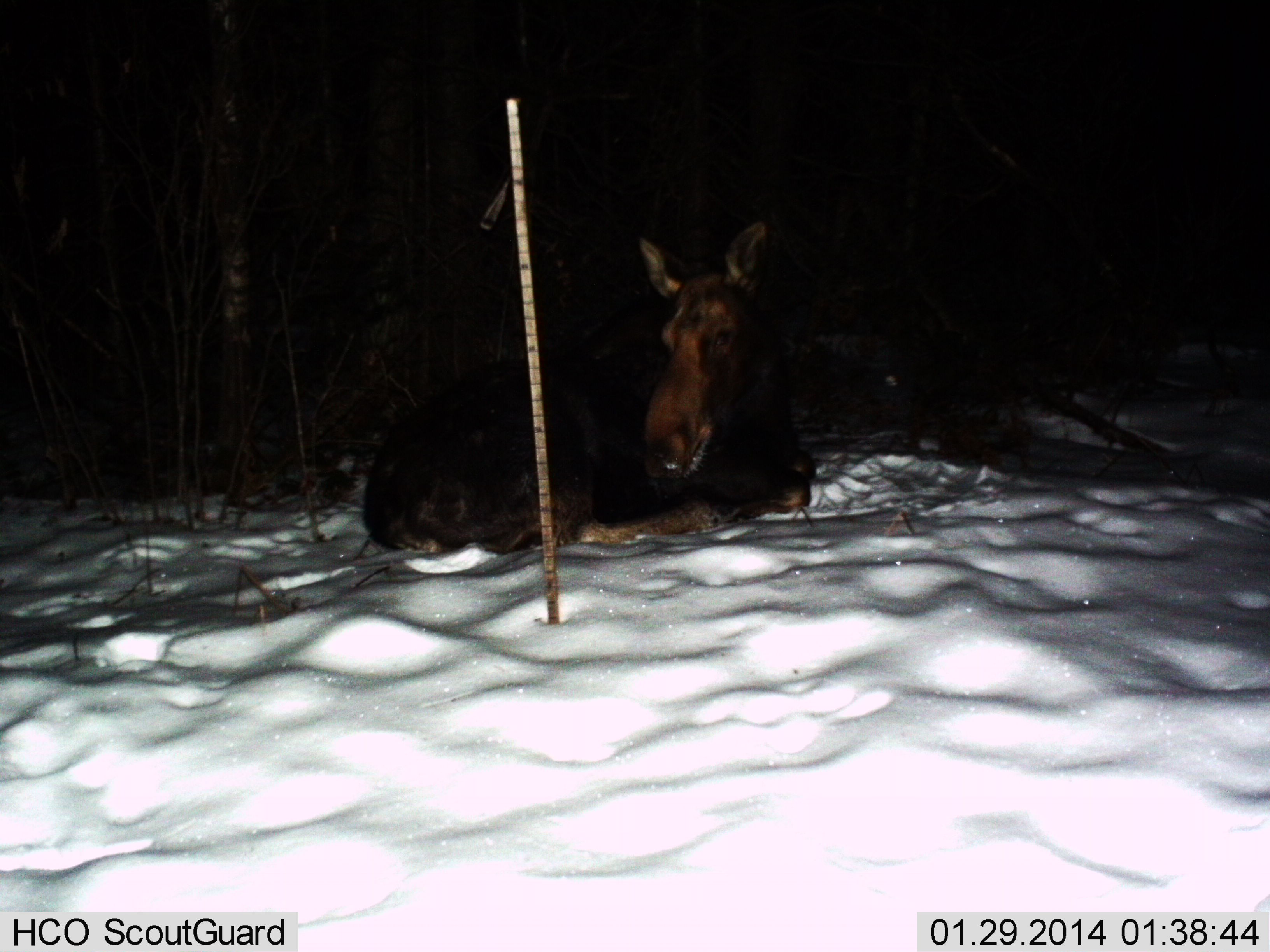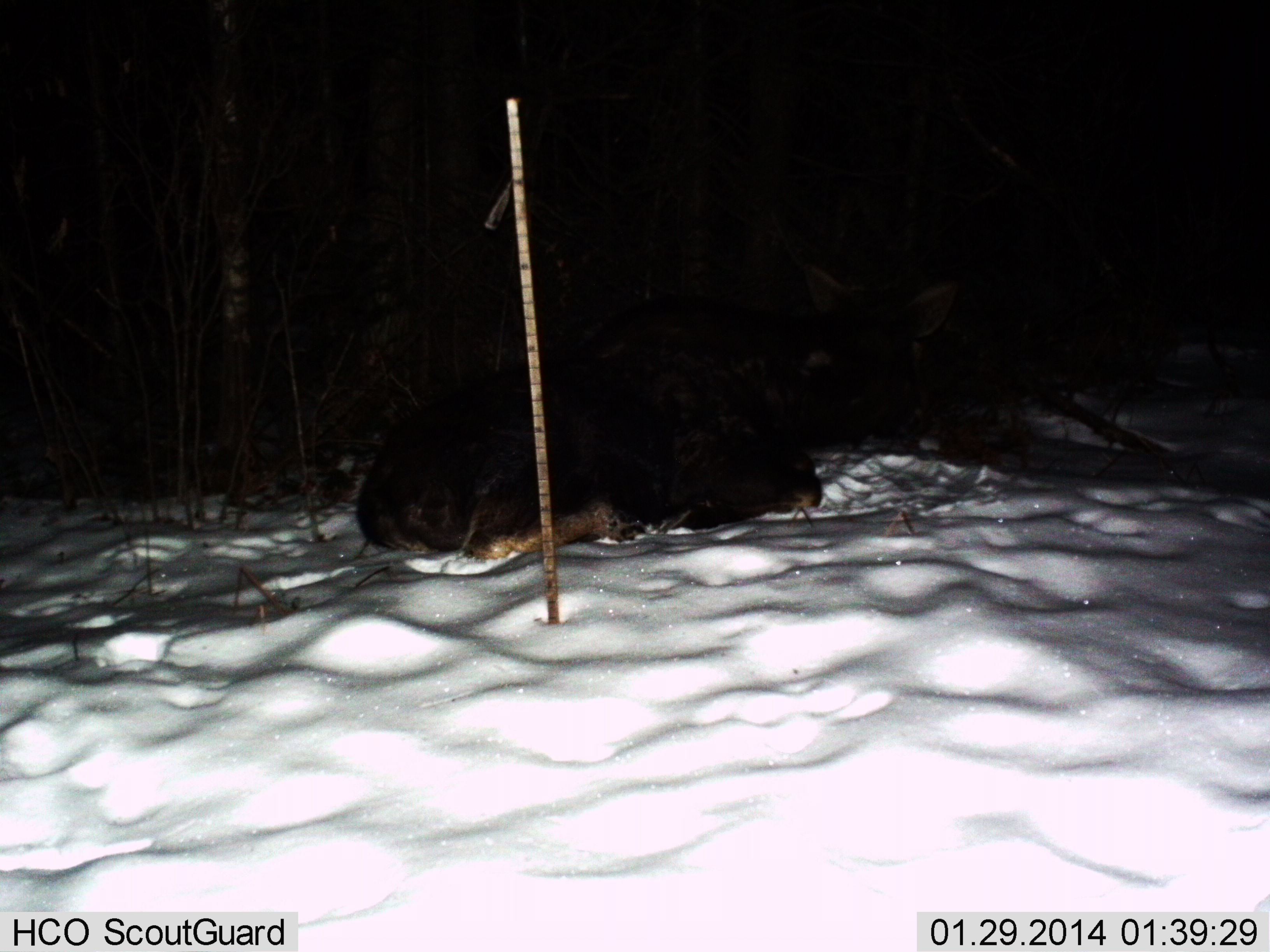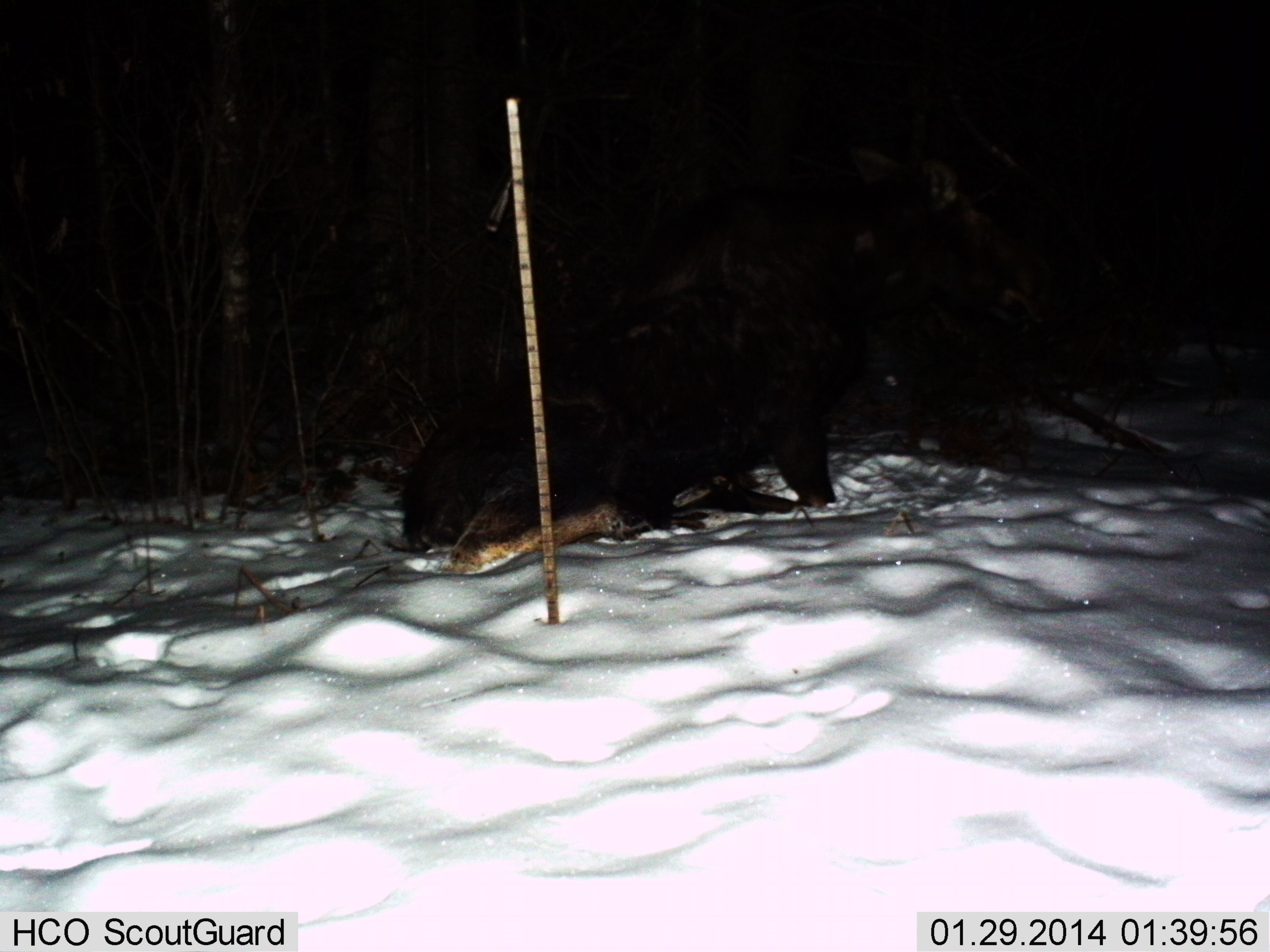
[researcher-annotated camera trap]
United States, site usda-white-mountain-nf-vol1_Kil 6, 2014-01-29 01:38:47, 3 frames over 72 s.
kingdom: Animalia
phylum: Chordata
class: Mammalia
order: Artiodactyla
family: Cervidae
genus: Alces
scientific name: Alces alces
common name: moose